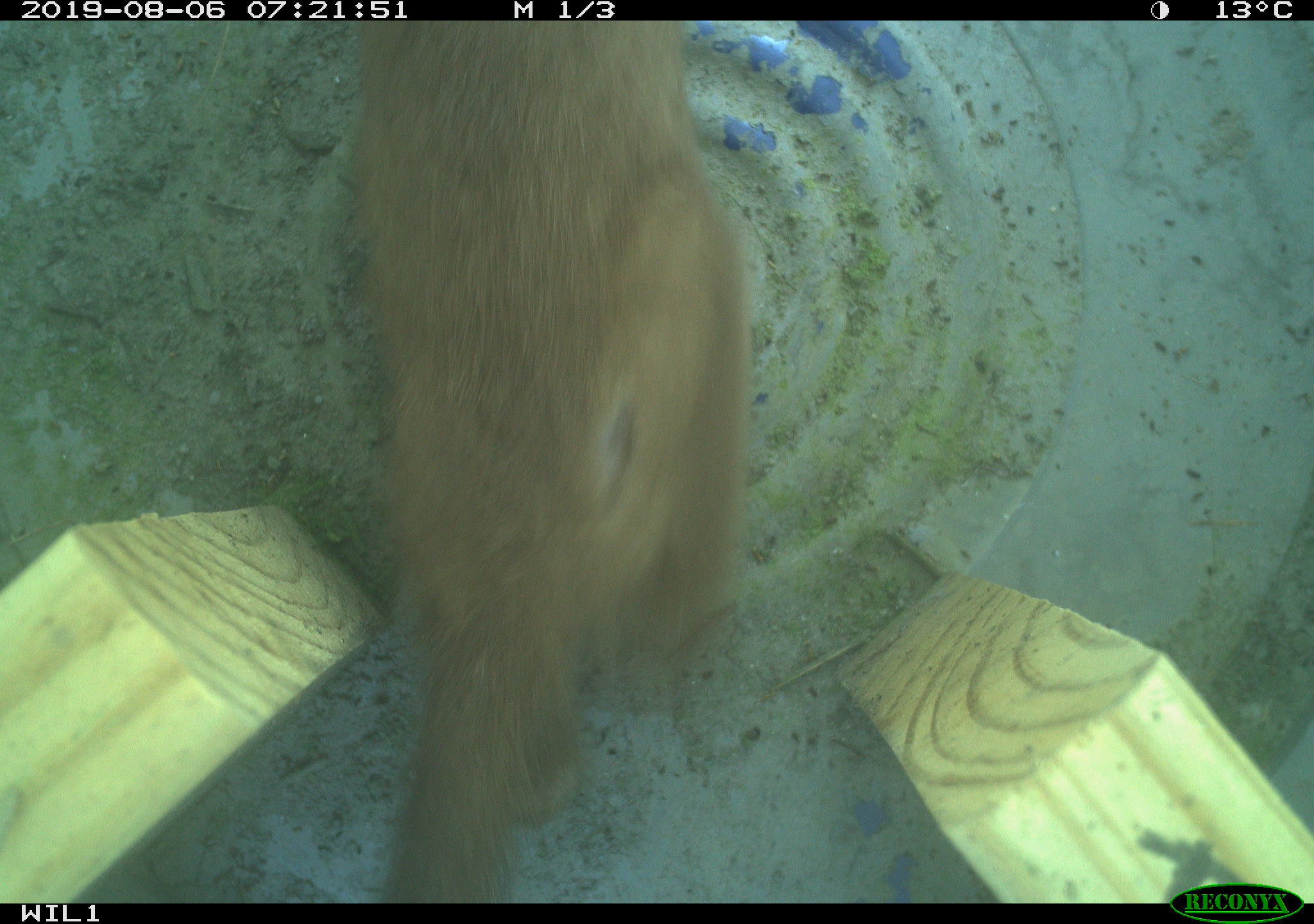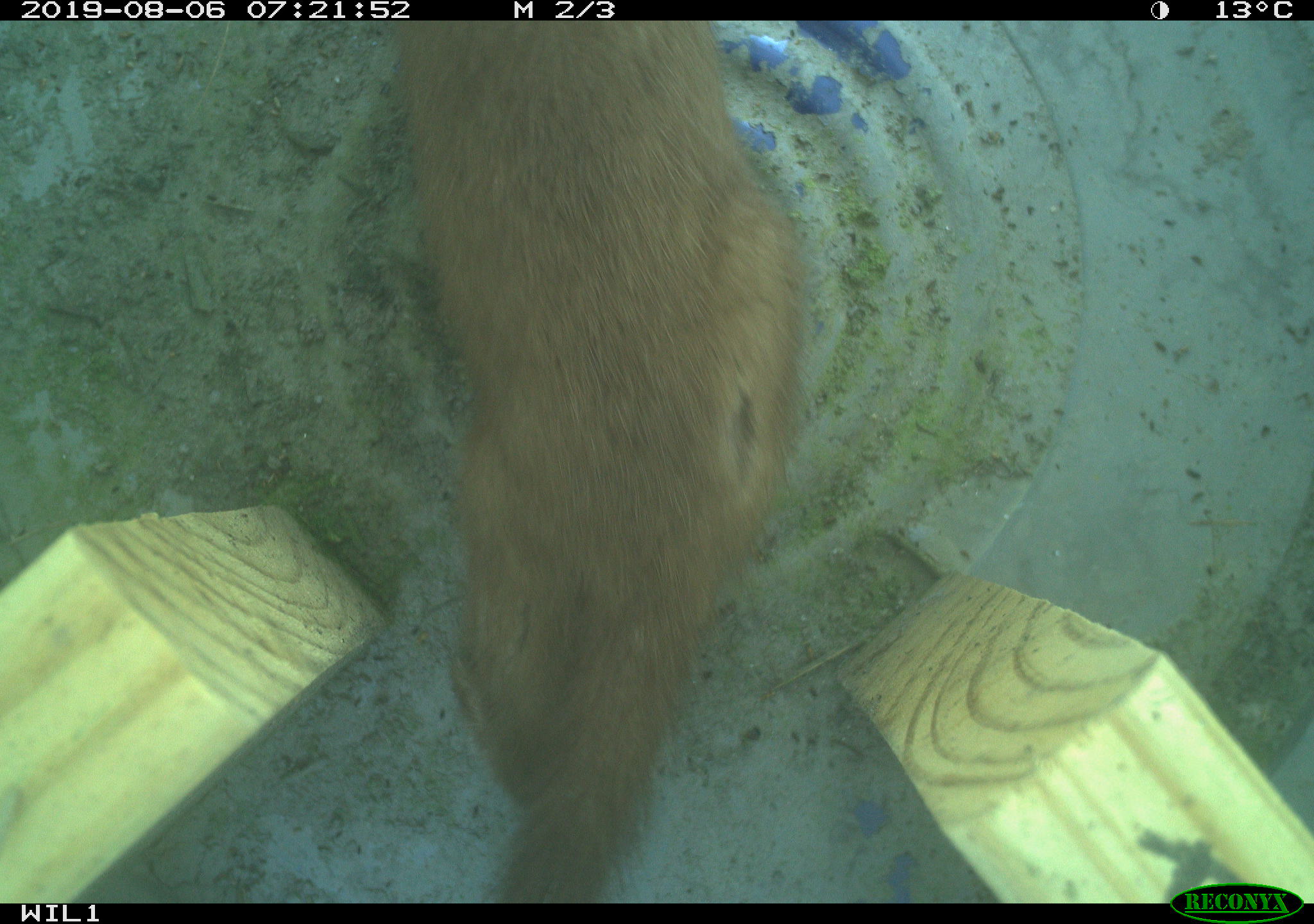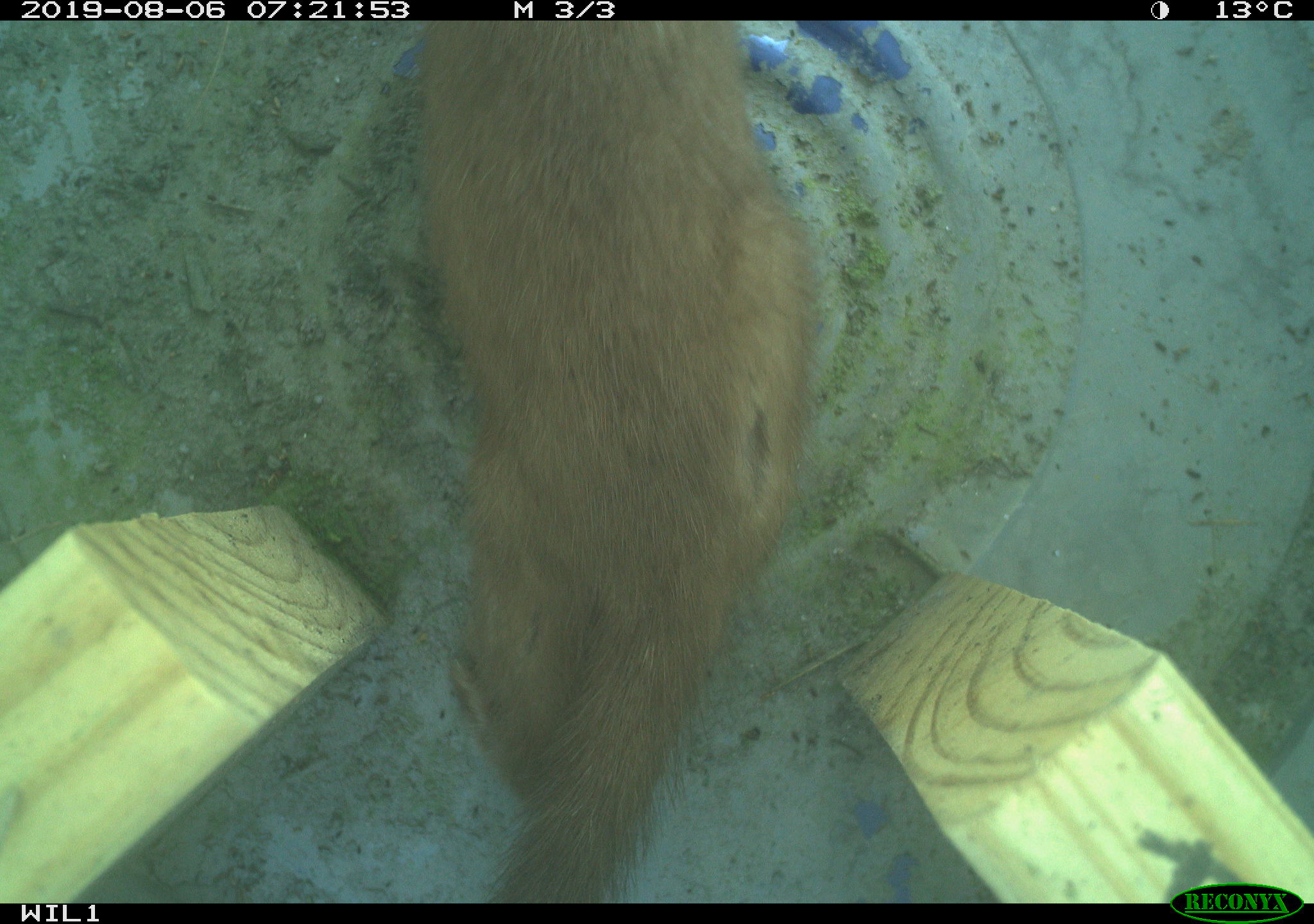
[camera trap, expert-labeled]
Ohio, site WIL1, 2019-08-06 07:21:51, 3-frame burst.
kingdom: Animalia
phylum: Chordata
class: Mammalia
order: Carnivora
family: Mustelidae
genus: Neogale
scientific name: Neogale frenata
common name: long-tailed weasel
Long-tailed weasel (Neogale frenata).